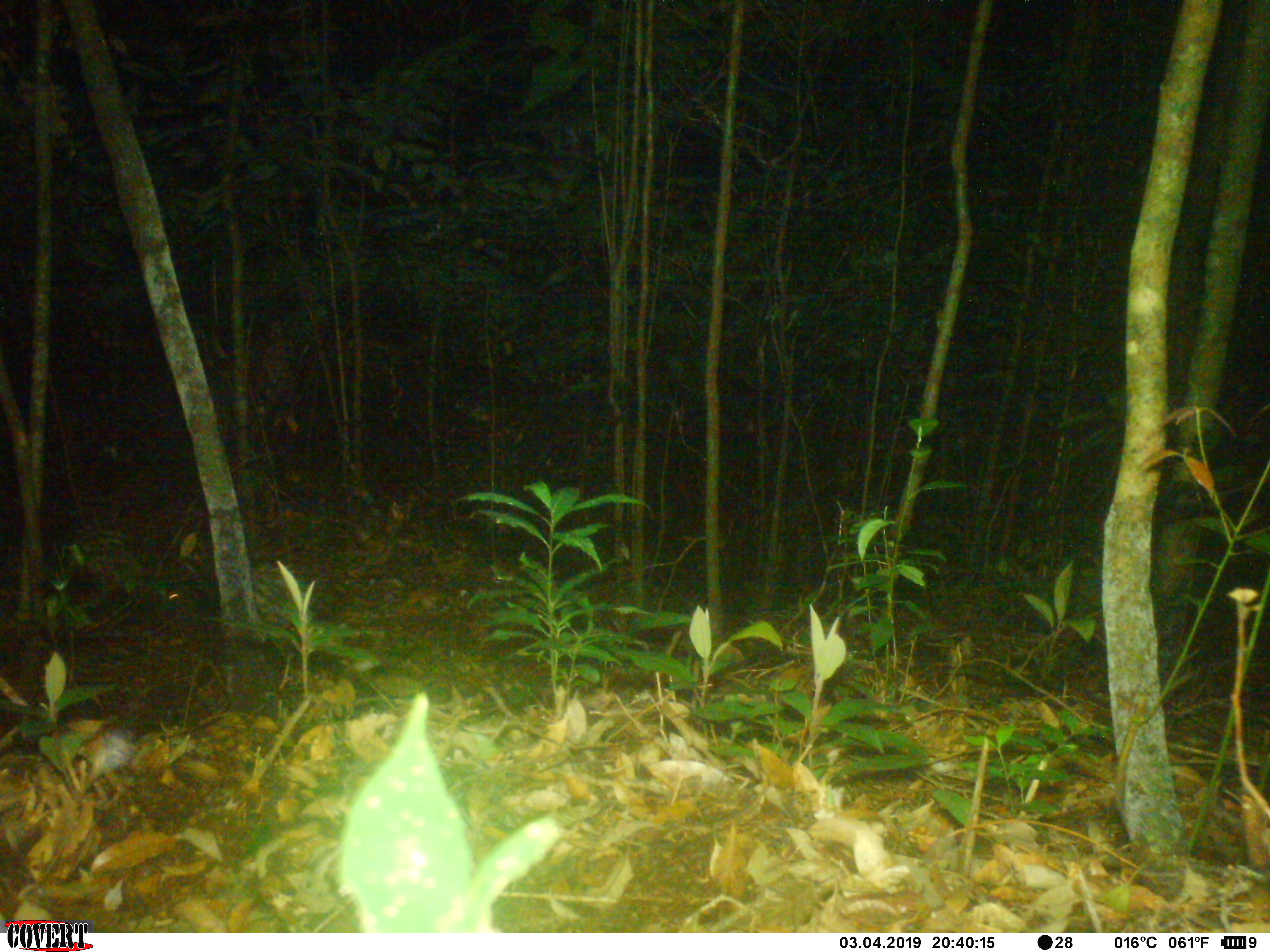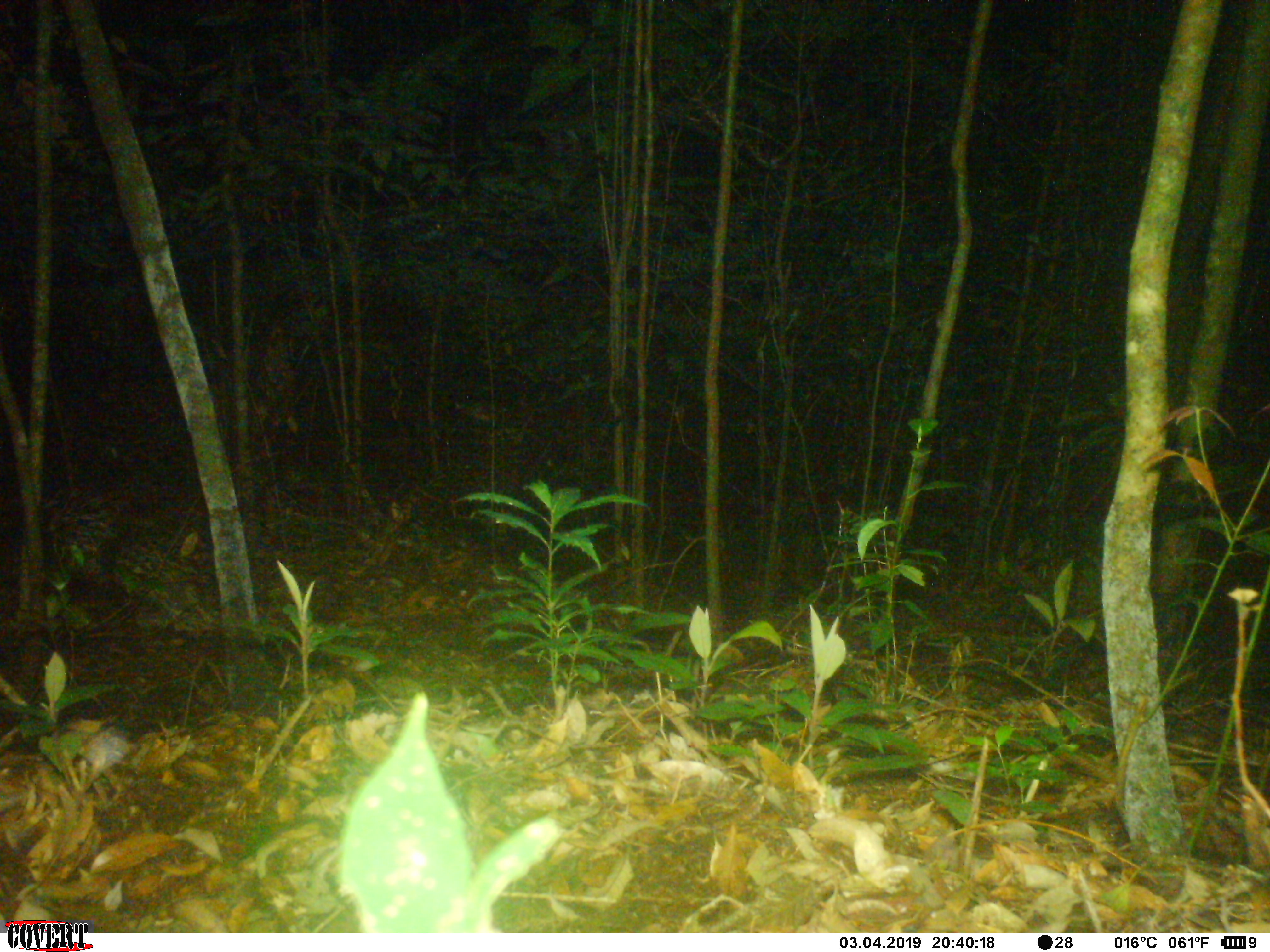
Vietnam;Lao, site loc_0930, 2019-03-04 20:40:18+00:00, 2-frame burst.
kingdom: Animalia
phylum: Chordata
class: Mammalia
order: Rodentia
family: Hystricidae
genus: Hystrix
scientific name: Hystrix brachyura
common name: malayan porcupine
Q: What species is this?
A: Malayan porcupine (Hystrix brachyura).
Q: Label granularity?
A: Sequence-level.